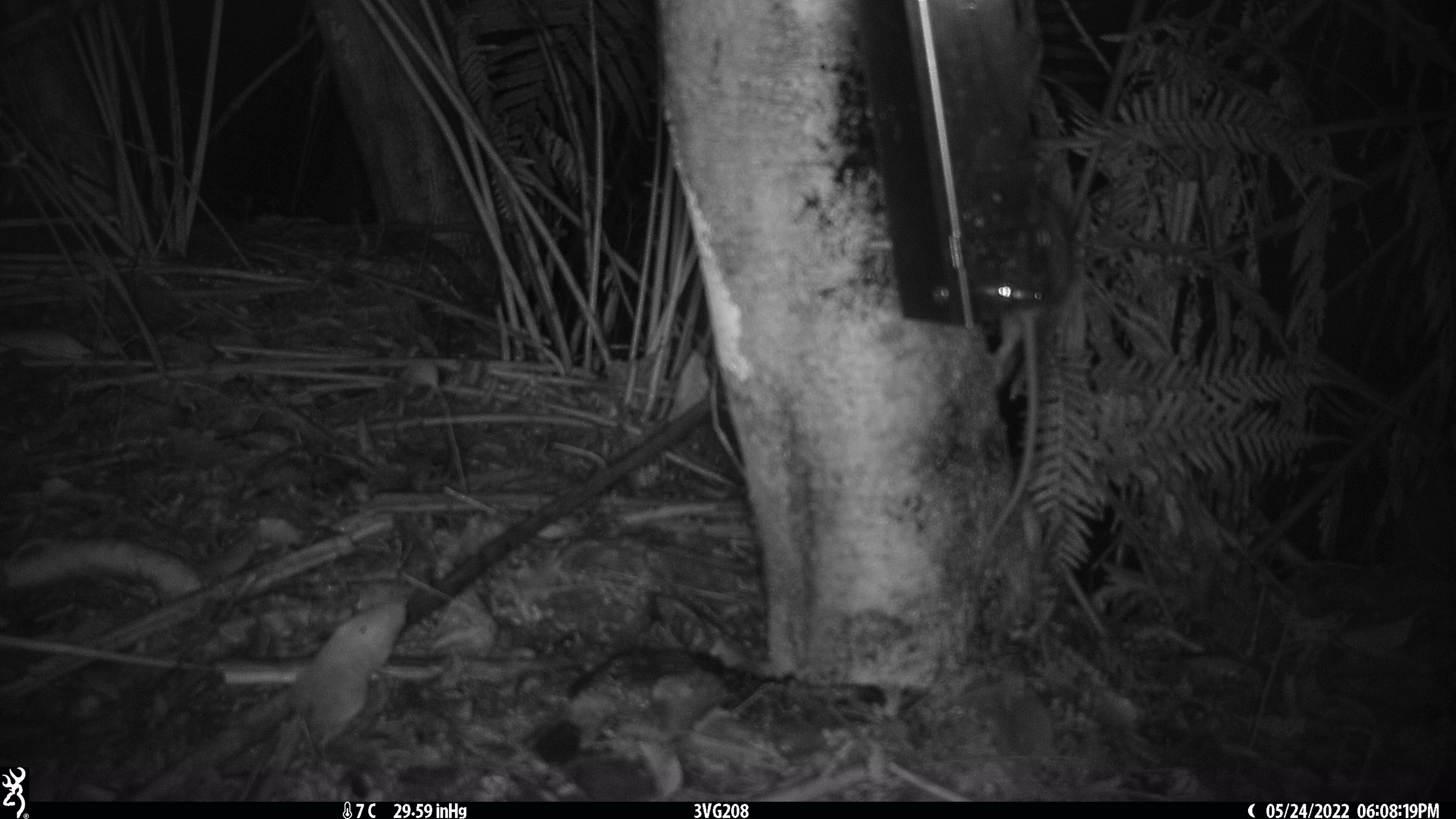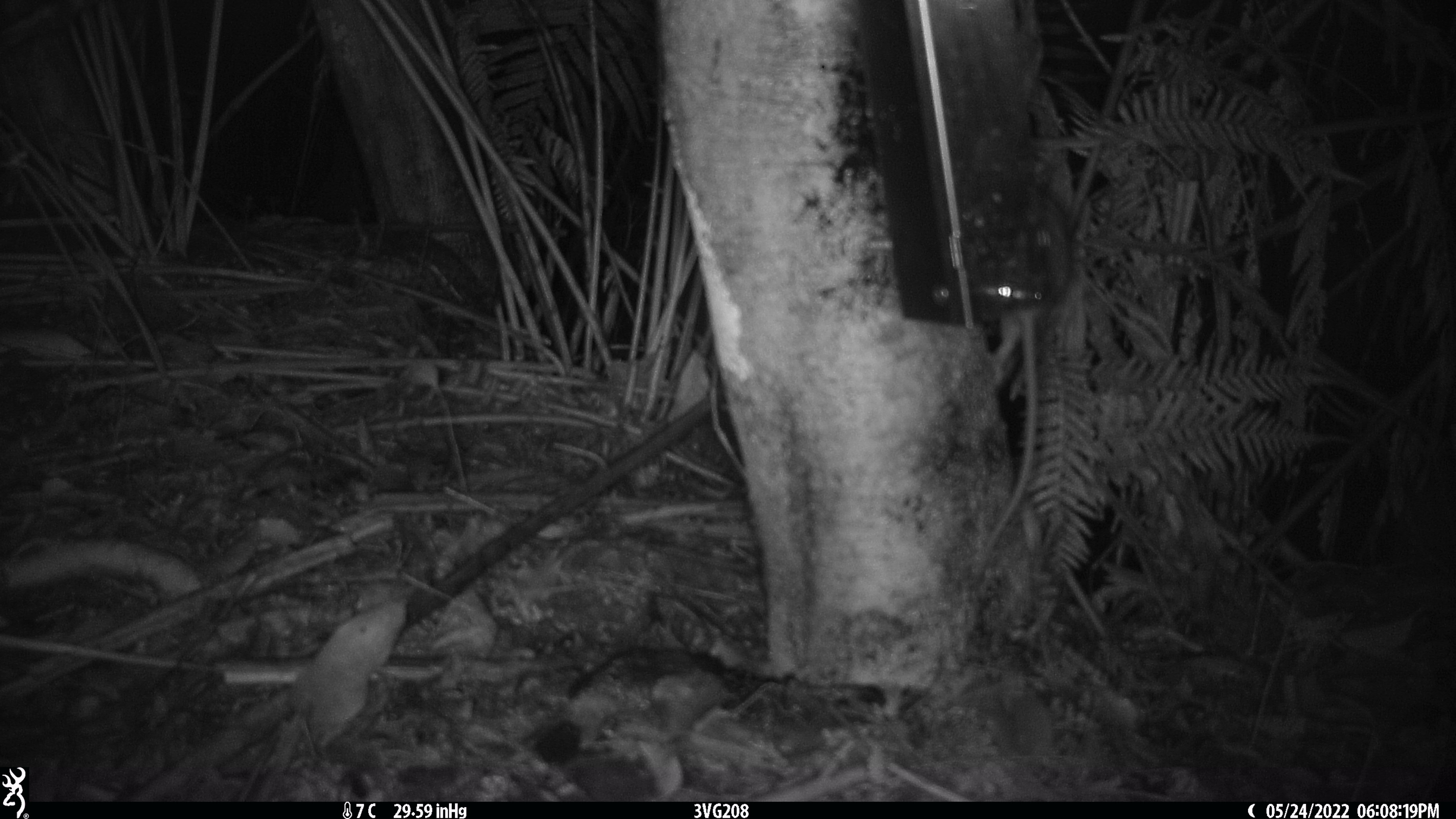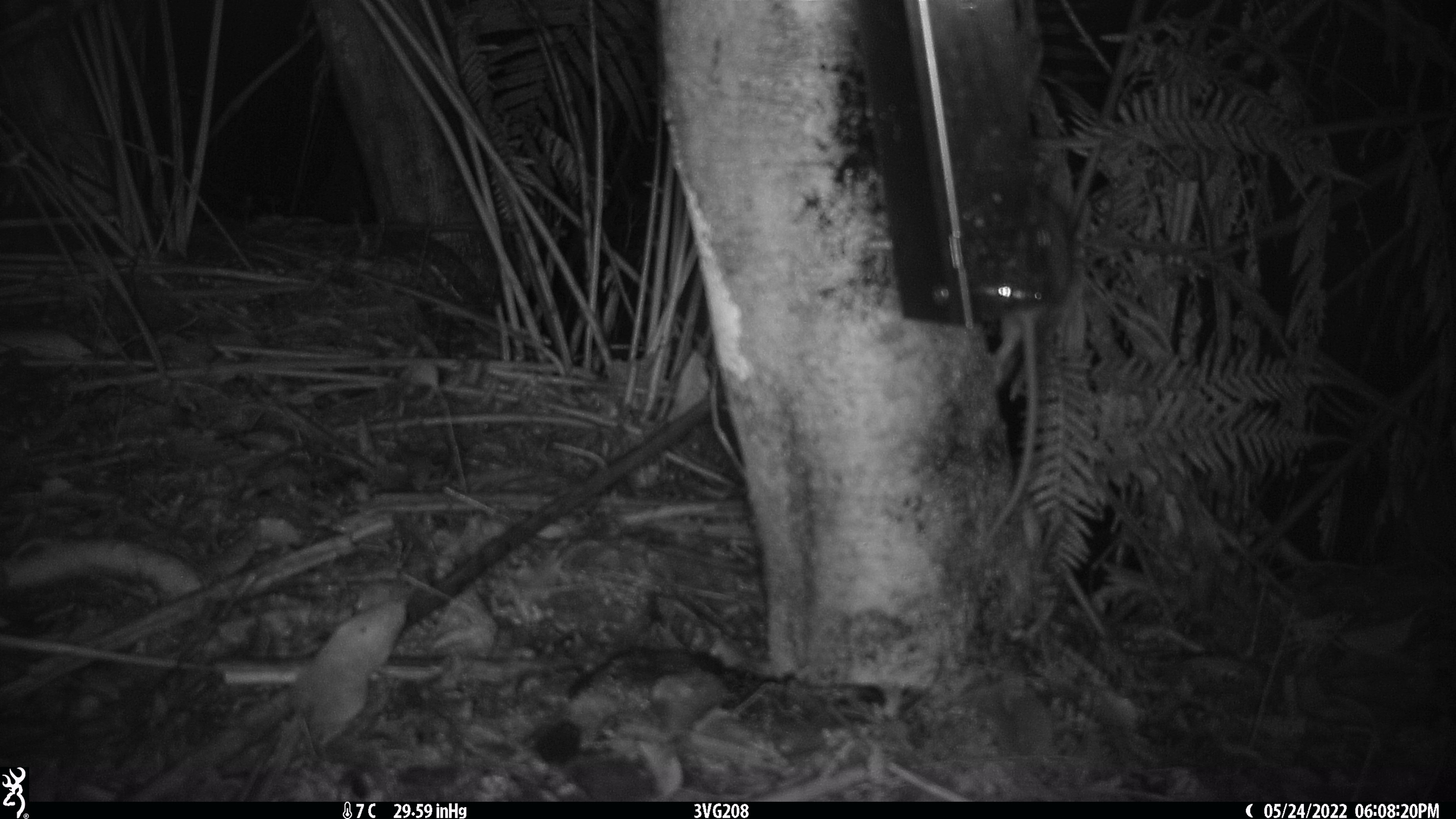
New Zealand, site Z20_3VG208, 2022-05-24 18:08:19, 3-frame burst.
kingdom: Animalia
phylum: Chordata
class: Mammalia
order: Rodentia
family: Muridae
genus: Rattus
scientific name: Rattus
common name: rat